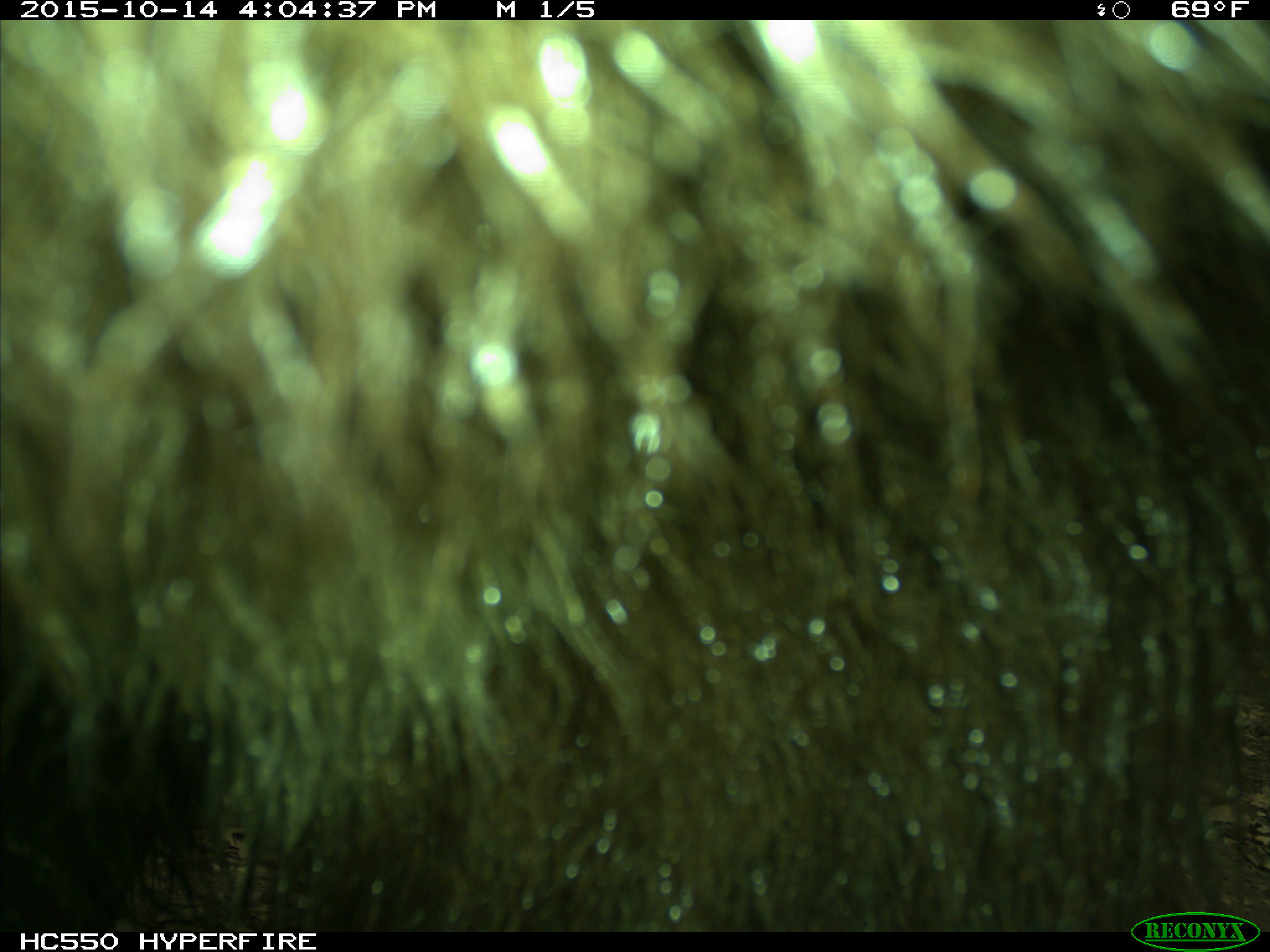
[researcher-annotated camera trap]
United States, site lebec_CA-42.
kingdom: Animalia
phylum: Chordata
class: Mammalia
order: Carnivora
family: Ursidae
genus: Ursus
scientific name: Ursus americanus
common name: american black bear